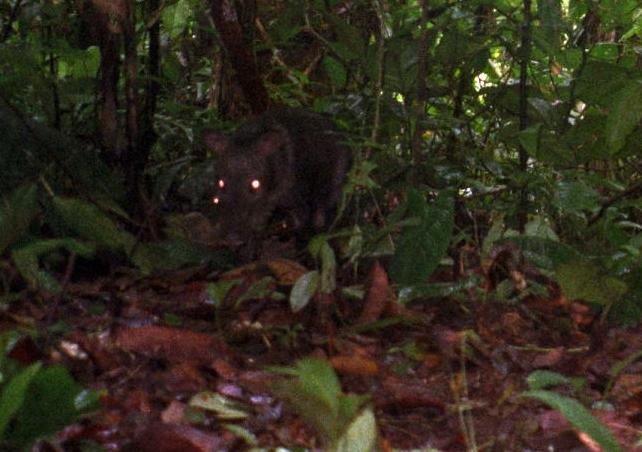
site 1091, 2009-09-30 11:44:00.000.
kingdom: Animalia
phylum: Chordata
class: Mammalia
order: Artiodactyla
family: Tayassuidae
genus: Pecari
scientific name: Pecari tajacu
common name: collared peccary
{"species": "Pecari tajacu (collared peccary)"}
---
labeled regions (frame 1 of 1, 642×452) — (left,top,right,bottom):
pecari tajacu: (199,103,352,265)